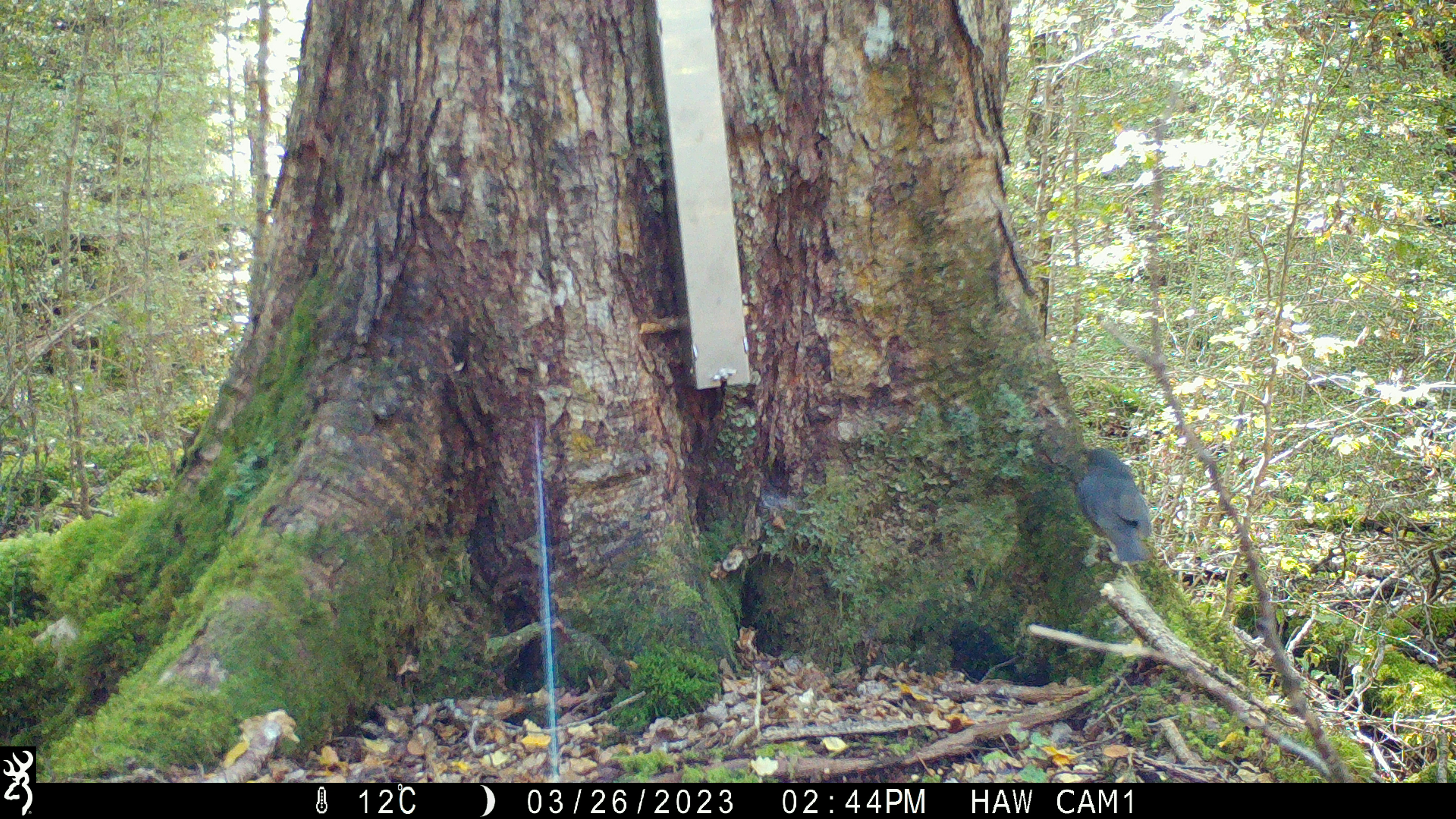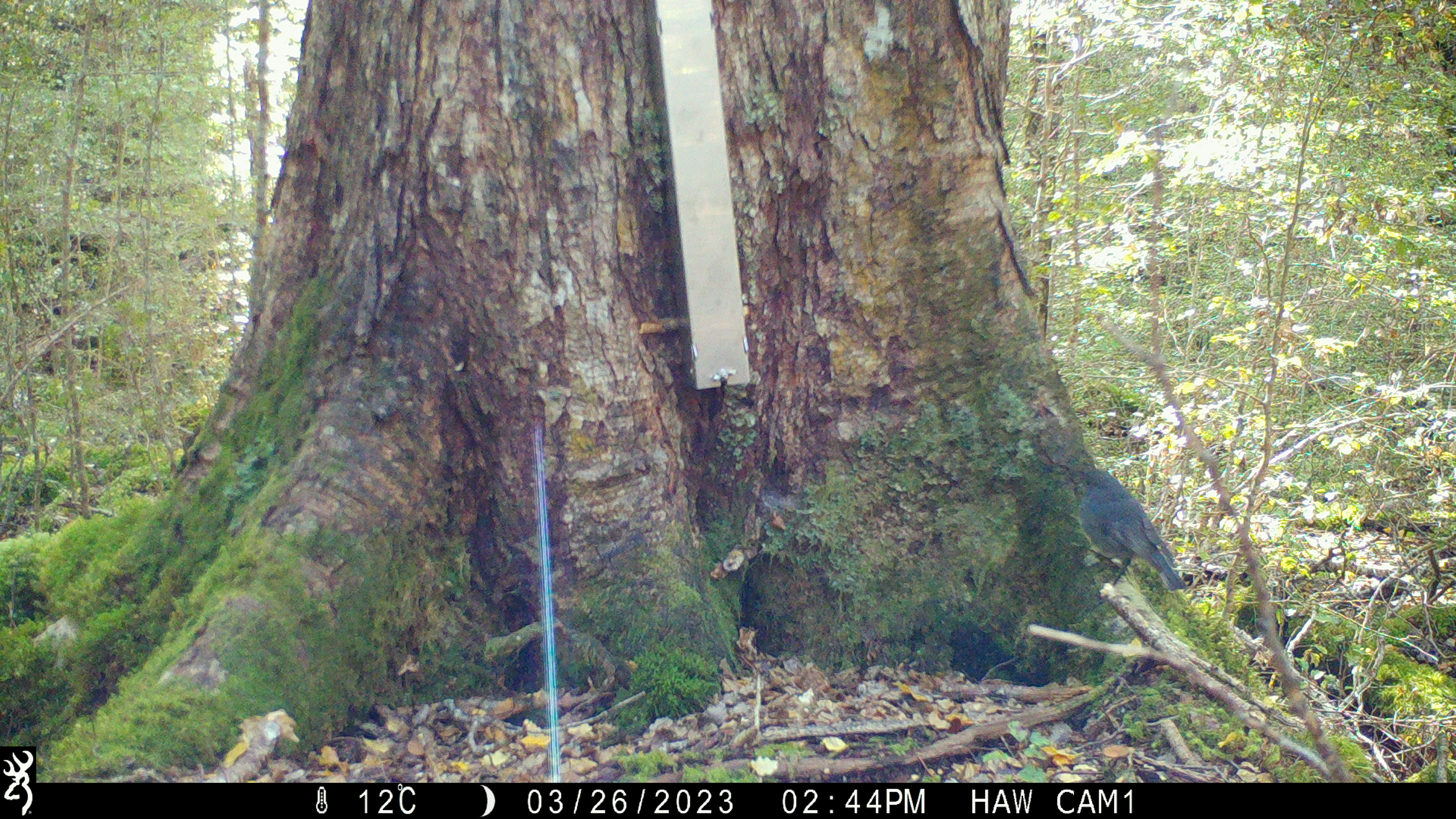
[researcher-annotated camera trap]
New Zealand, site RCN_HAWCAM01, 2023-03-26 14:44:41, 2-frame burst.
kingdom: Animalia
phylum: Chordata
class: Aves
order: Passeriformes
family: Petroicidae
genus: Petroica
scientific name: Petroica australis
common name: new zealand robin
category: robin